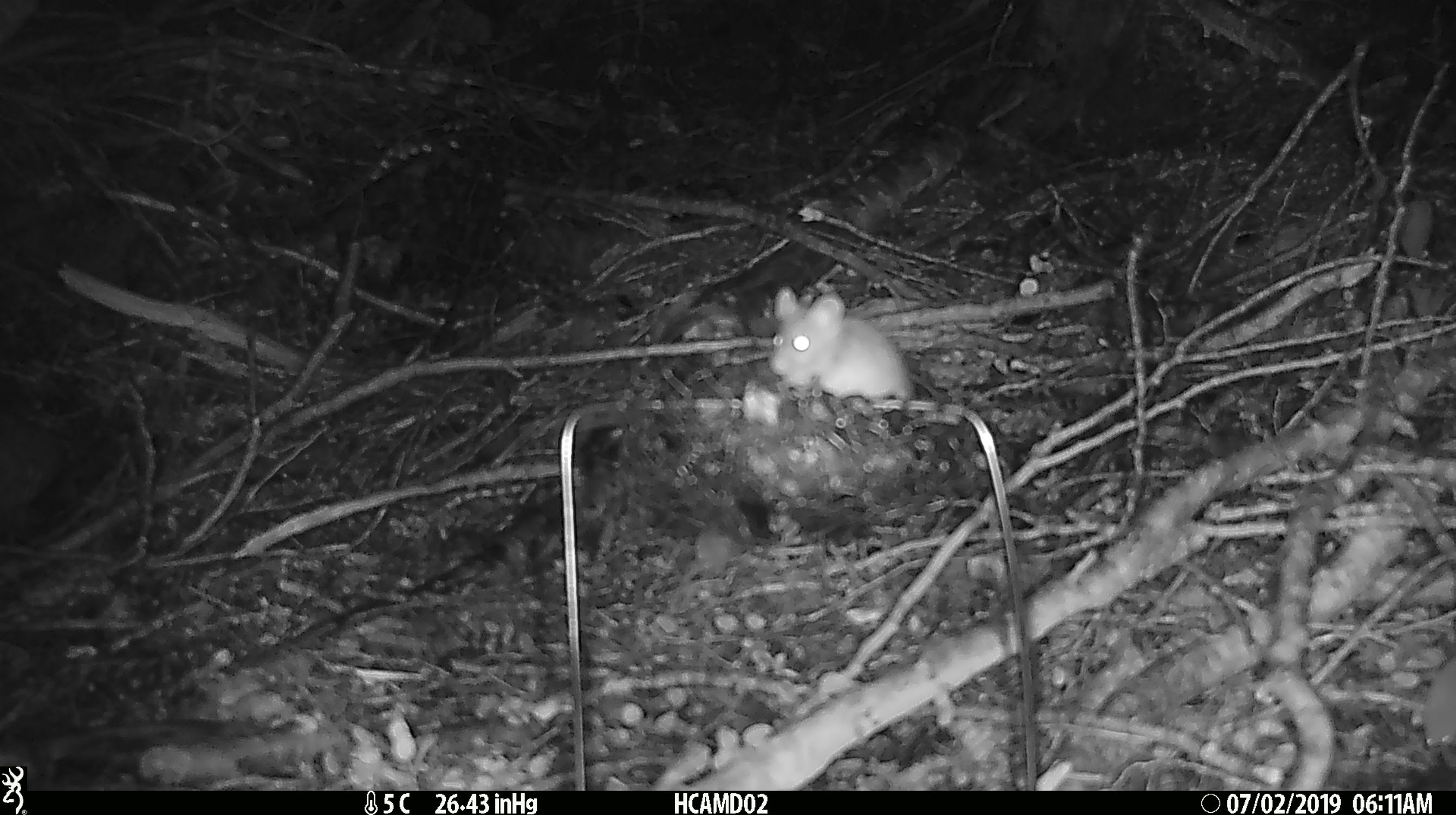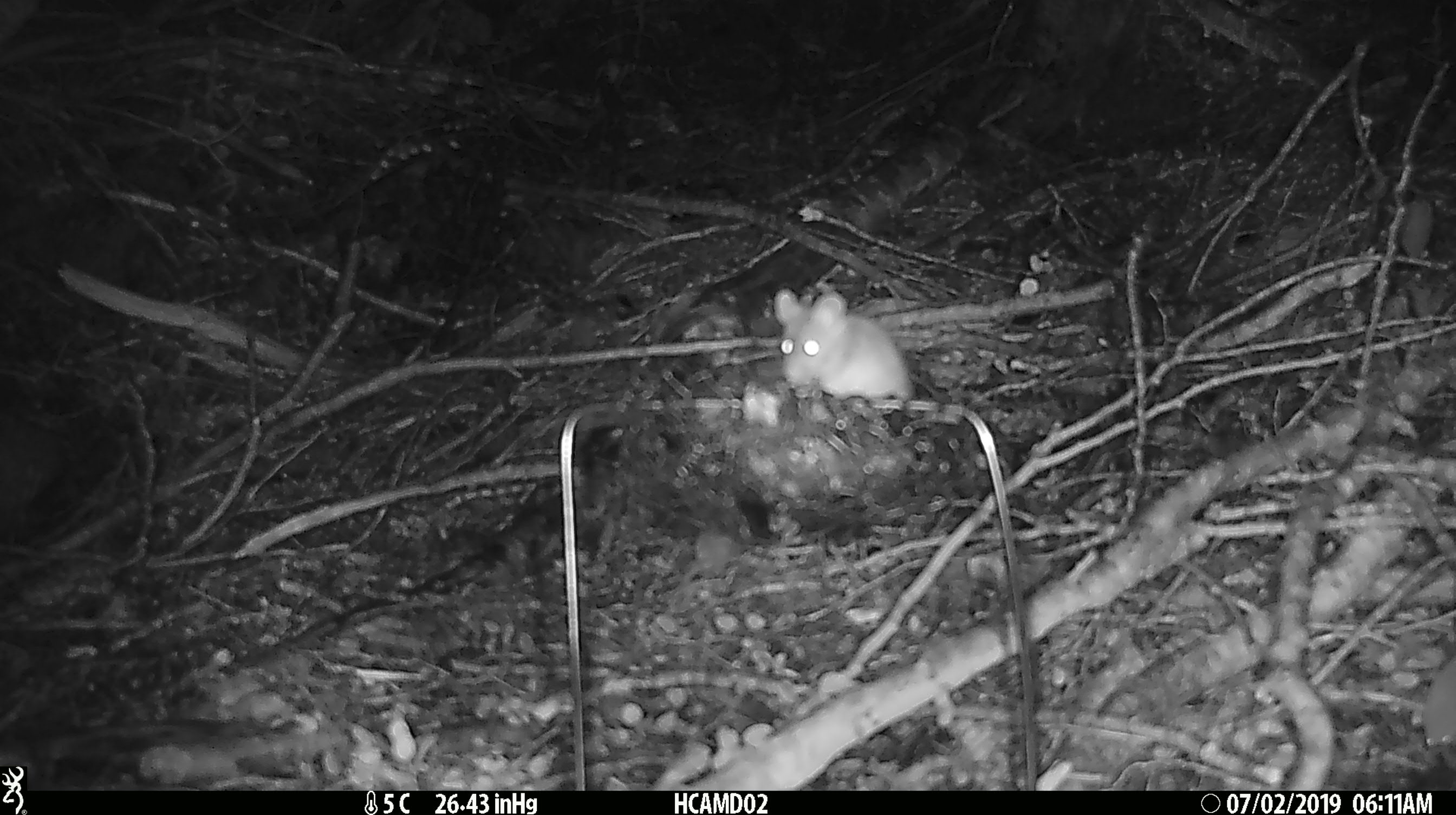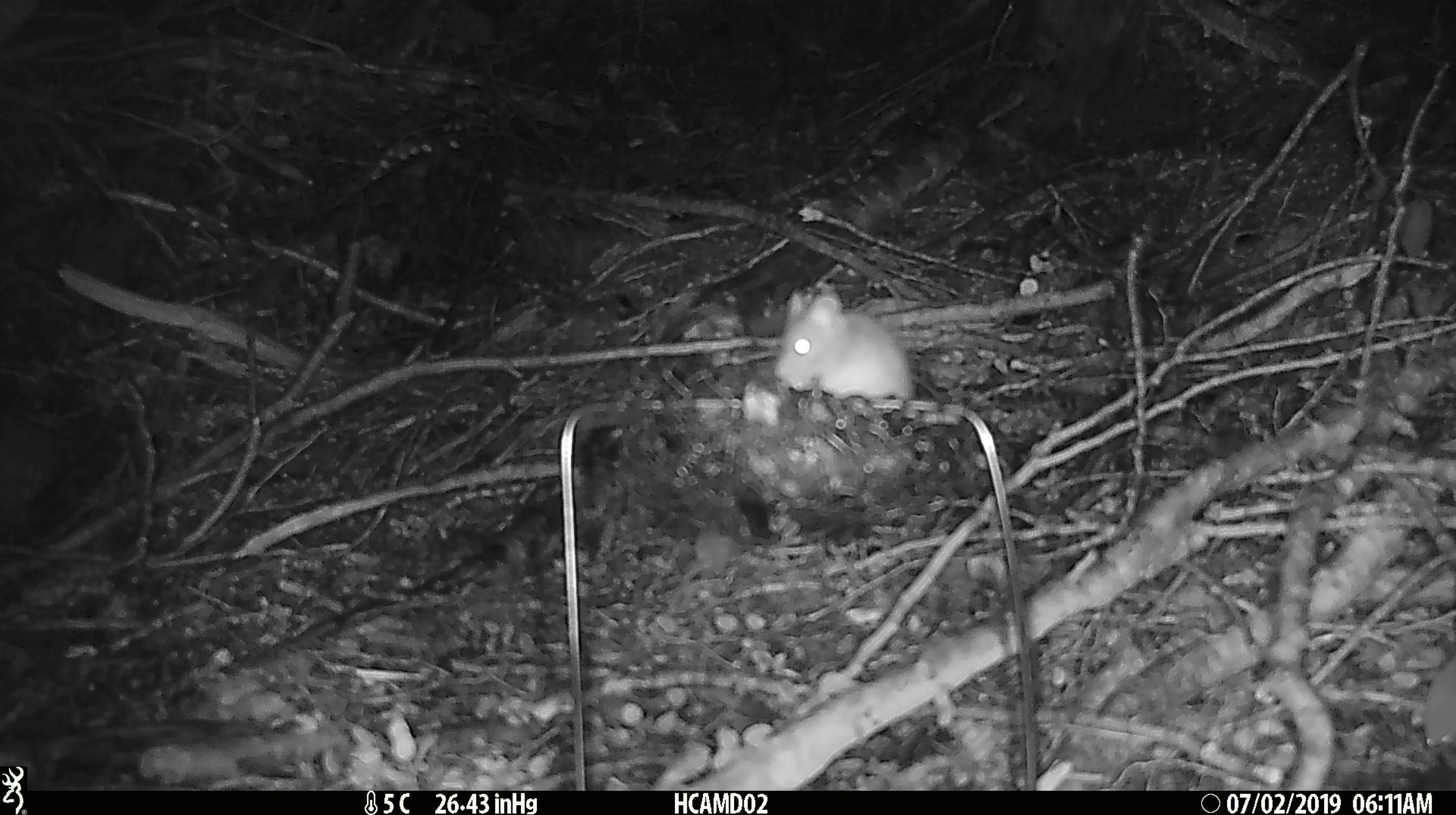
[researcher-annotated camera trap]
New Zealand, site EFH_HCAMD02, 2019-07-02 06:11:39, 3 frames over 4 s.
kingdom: Animalia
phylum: Chordata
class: Mammalia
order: Rodentia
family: Muridae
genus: Mus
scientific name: Mus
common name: mouse